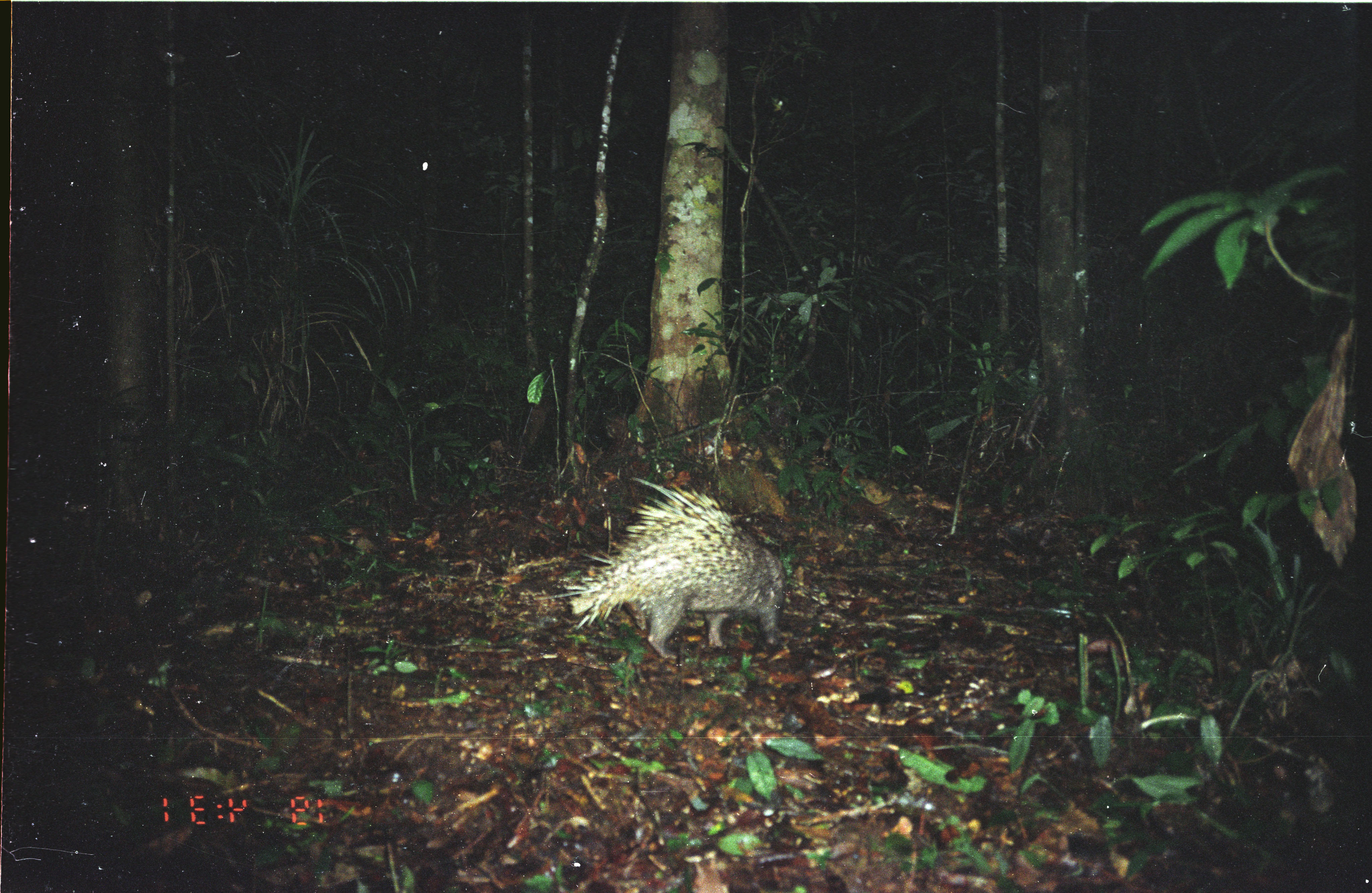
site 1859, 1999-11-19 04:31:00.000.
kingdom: Animalia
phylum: Chordata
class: Mammalia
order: Rodentia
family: Hystricidae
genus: Hystrix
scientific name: Hystrix brachyura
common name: east asian porcupine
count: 1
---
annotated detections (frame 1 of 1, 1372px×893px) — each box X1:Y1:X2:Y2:
hystrix brachyura: 532:476:789:660